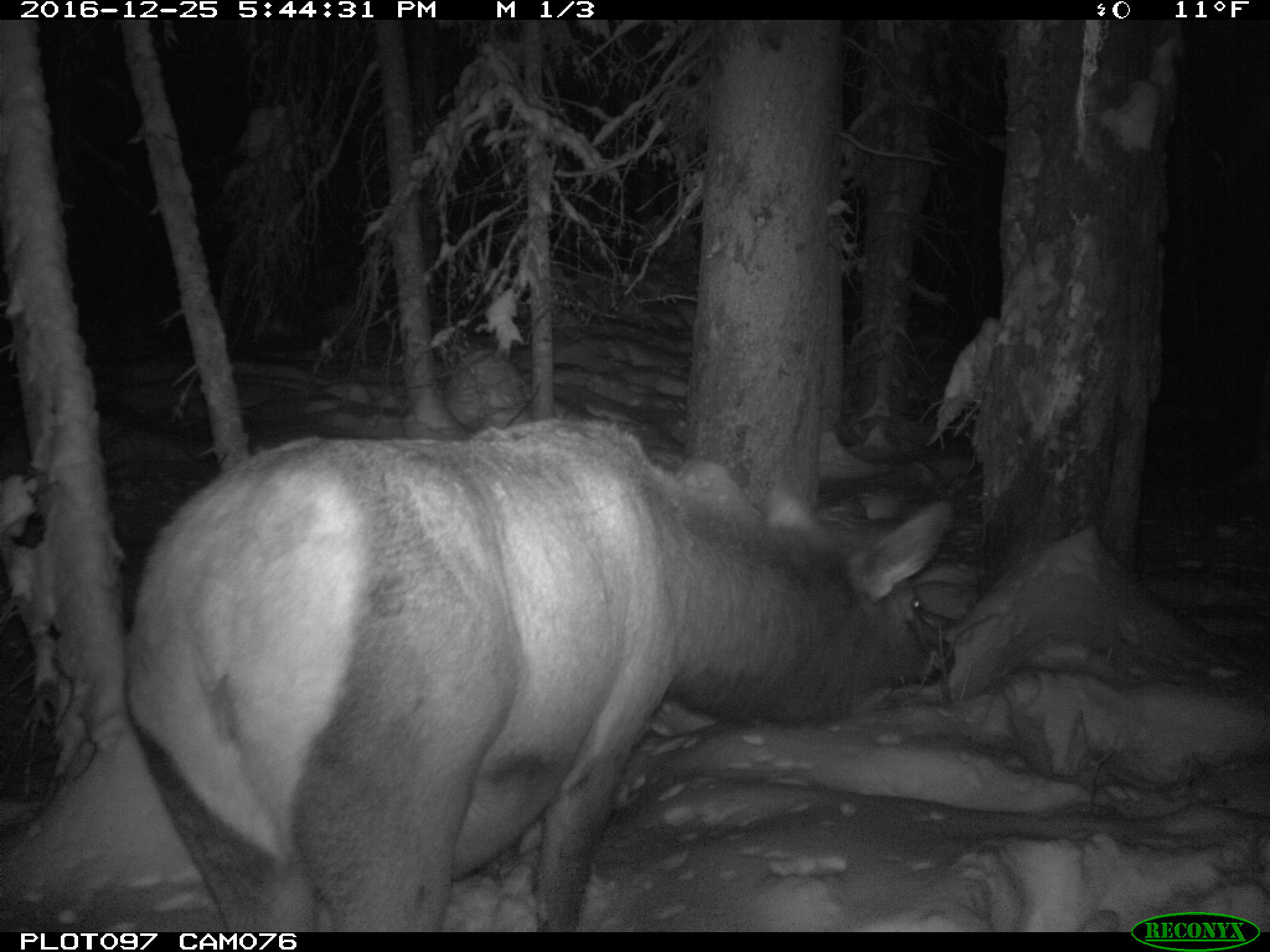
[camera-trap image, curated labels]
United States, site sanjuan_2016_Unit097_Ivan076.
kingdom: Animalia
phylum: Chordata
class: Mammalia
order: Artiodactyla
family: Cervidae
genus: Cervus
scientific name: Cervus elaphus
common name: red deer